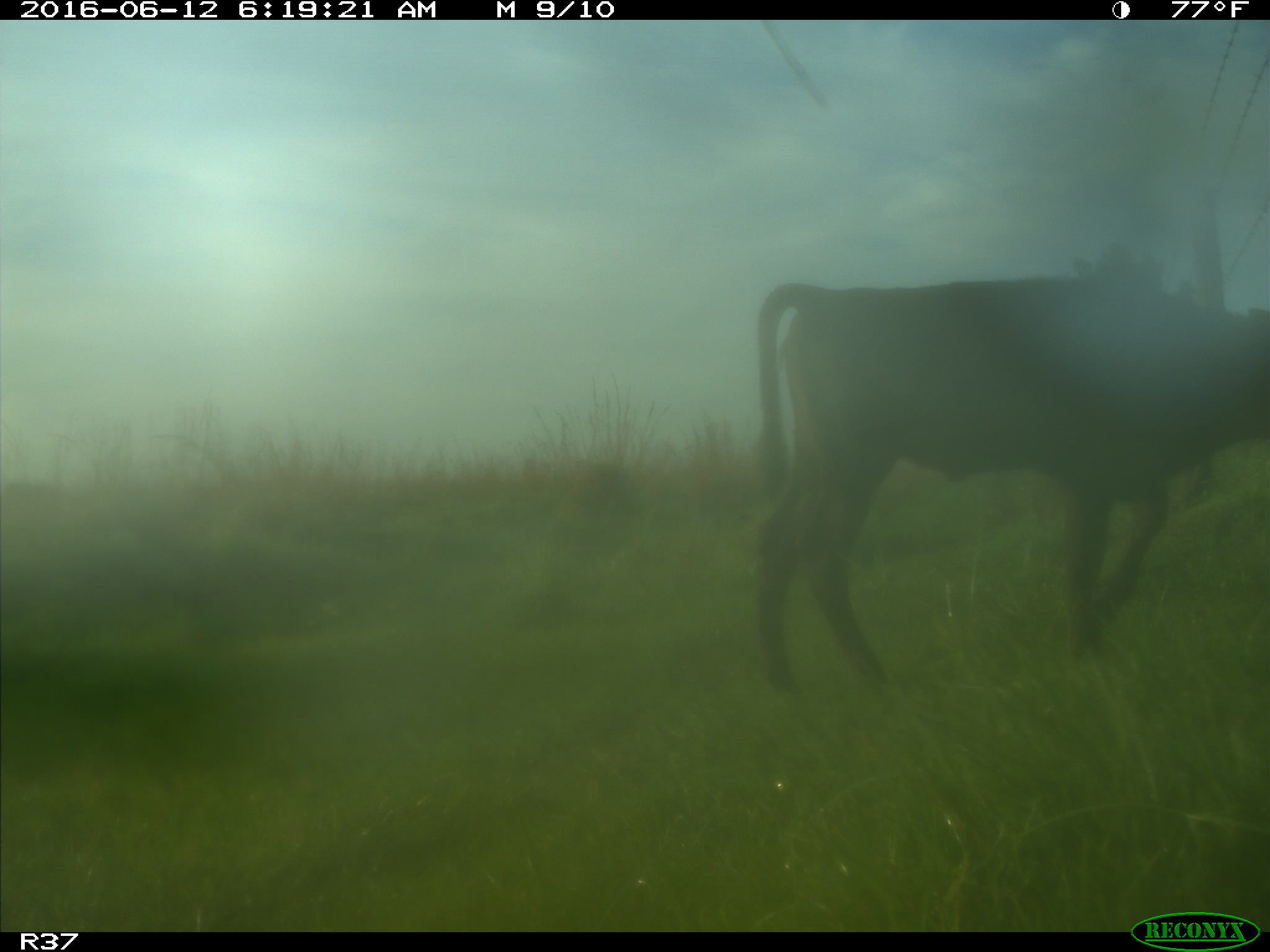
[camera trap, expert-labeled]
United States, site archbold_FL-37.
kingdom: Animalia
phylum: Chordata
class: Mammalia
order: Artiodactyla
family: Bovidae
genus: Bos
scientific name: Bos taurus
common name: domestic cow